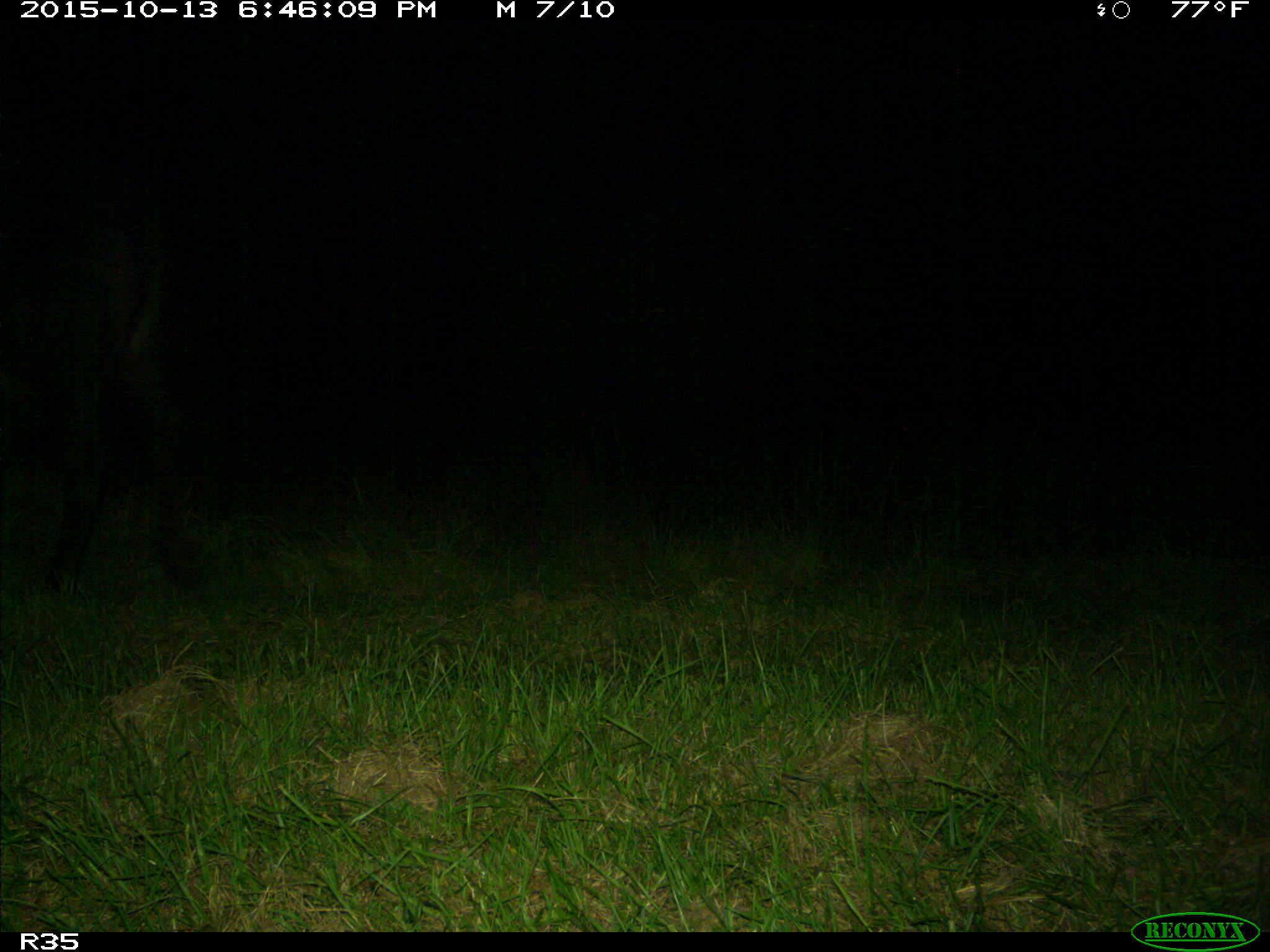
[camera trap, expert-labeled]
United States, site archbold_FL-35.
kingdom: Animalia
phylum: Chordata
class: Mammalia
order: Artiodactyla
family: Bovidae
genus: Bos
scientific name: Bos taurus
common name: domestic cow